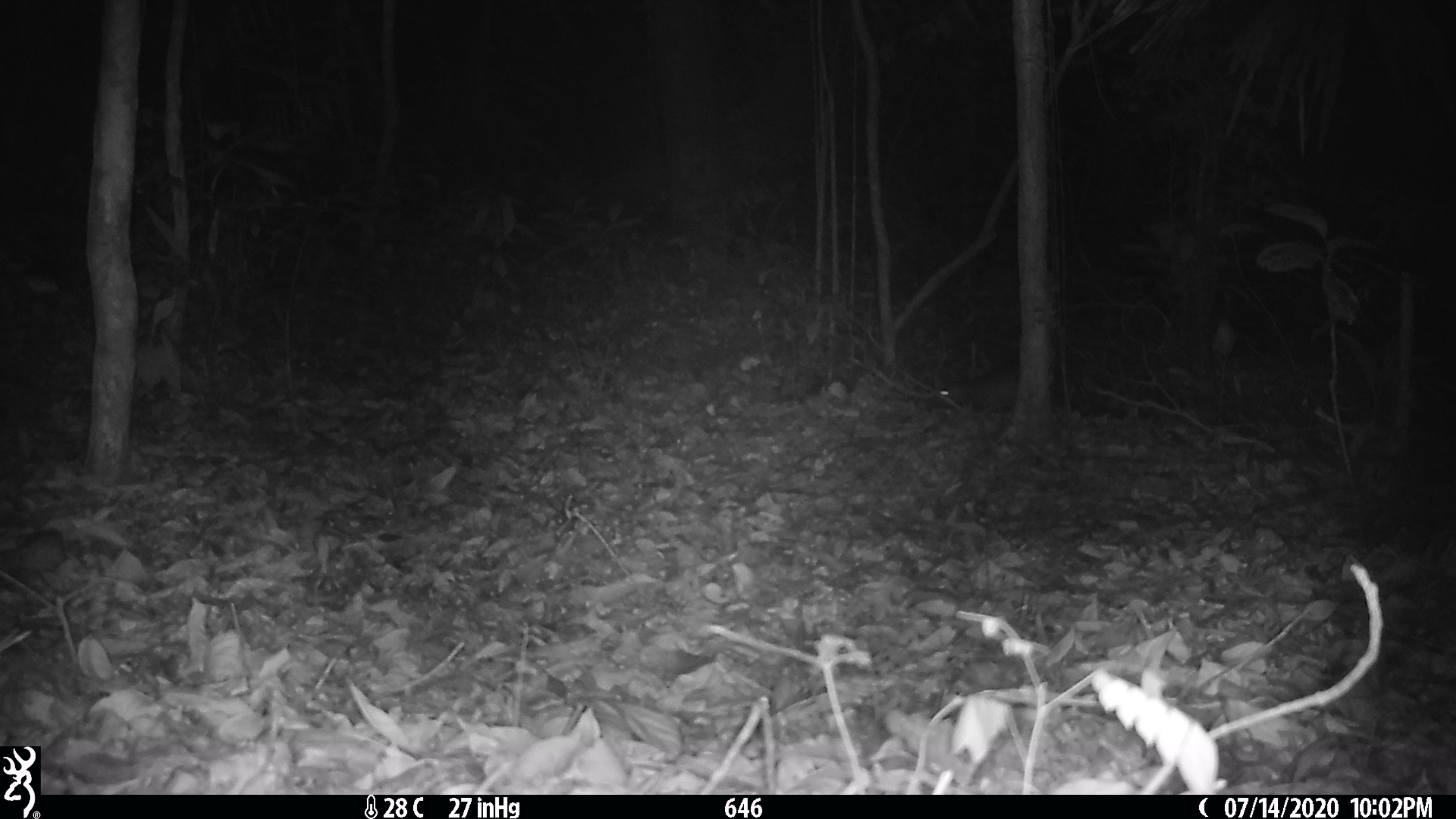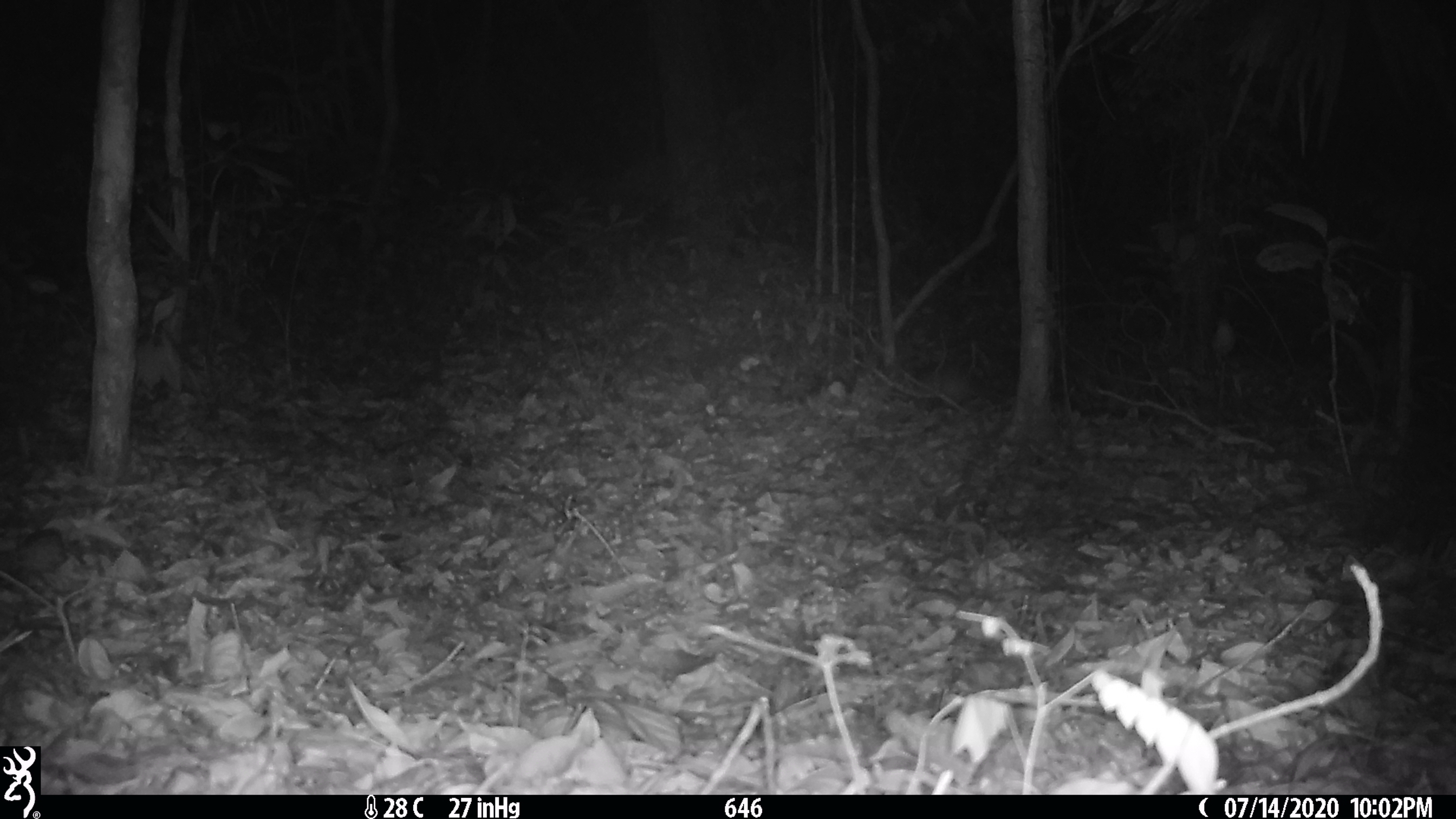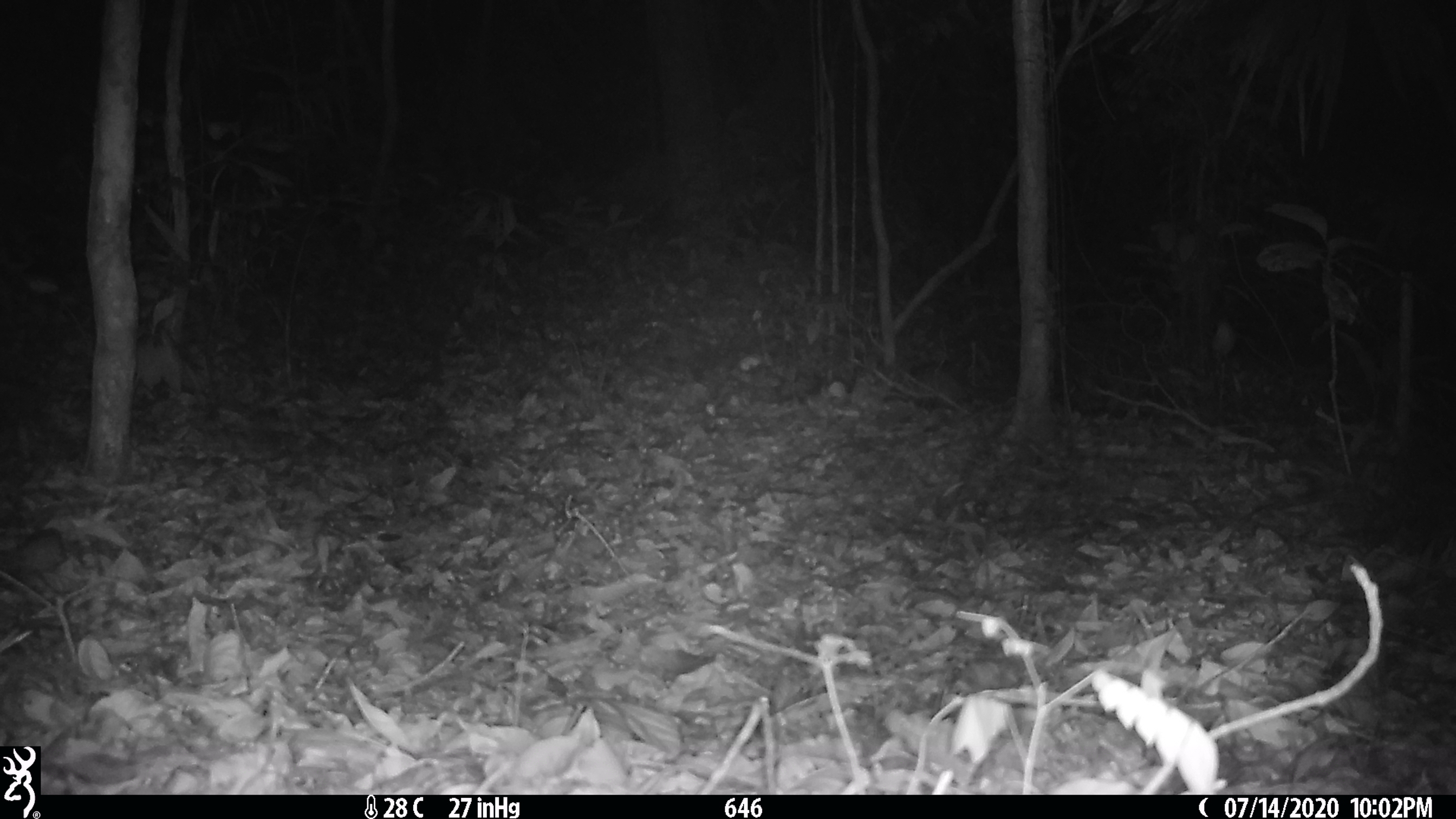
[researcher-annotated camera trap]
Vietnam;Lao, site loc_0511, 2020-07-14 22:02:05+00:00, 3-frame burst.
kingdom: Animalia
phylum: Chordata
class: Mammalia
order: Lagomorpha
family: Leporidae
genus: Nesolagus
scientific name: Nesolagus timminsi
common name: annamite striped rabbit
Annamite striped rabbit (Nesolagus timminsi). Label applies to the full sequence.